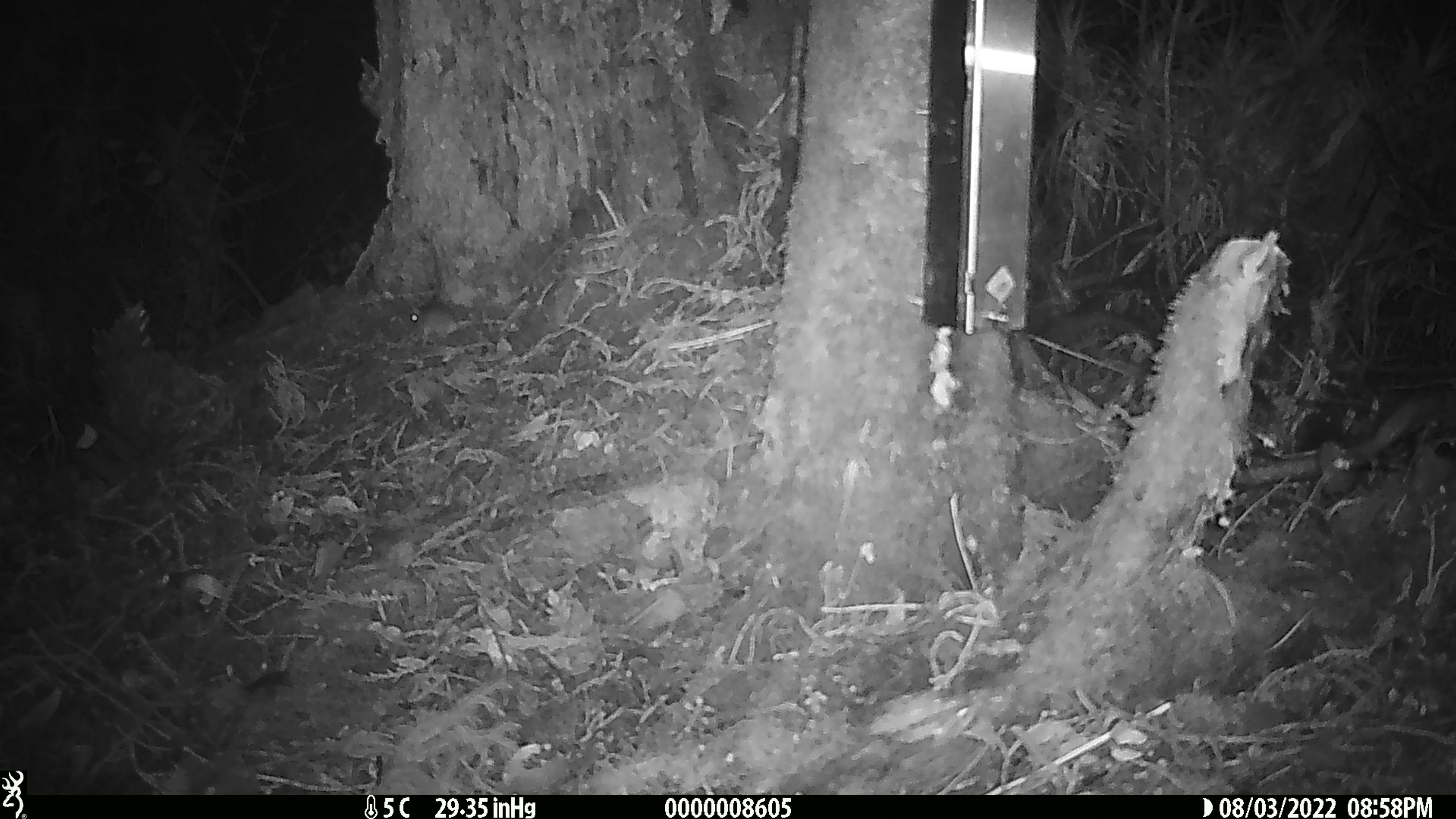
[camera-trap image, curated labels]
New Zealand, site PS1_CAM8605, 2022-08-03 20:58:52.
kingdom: Animalia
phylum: Chordata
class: Mammalia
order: Rodentia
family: Muridae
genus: Mus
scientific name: Mus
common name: mouse